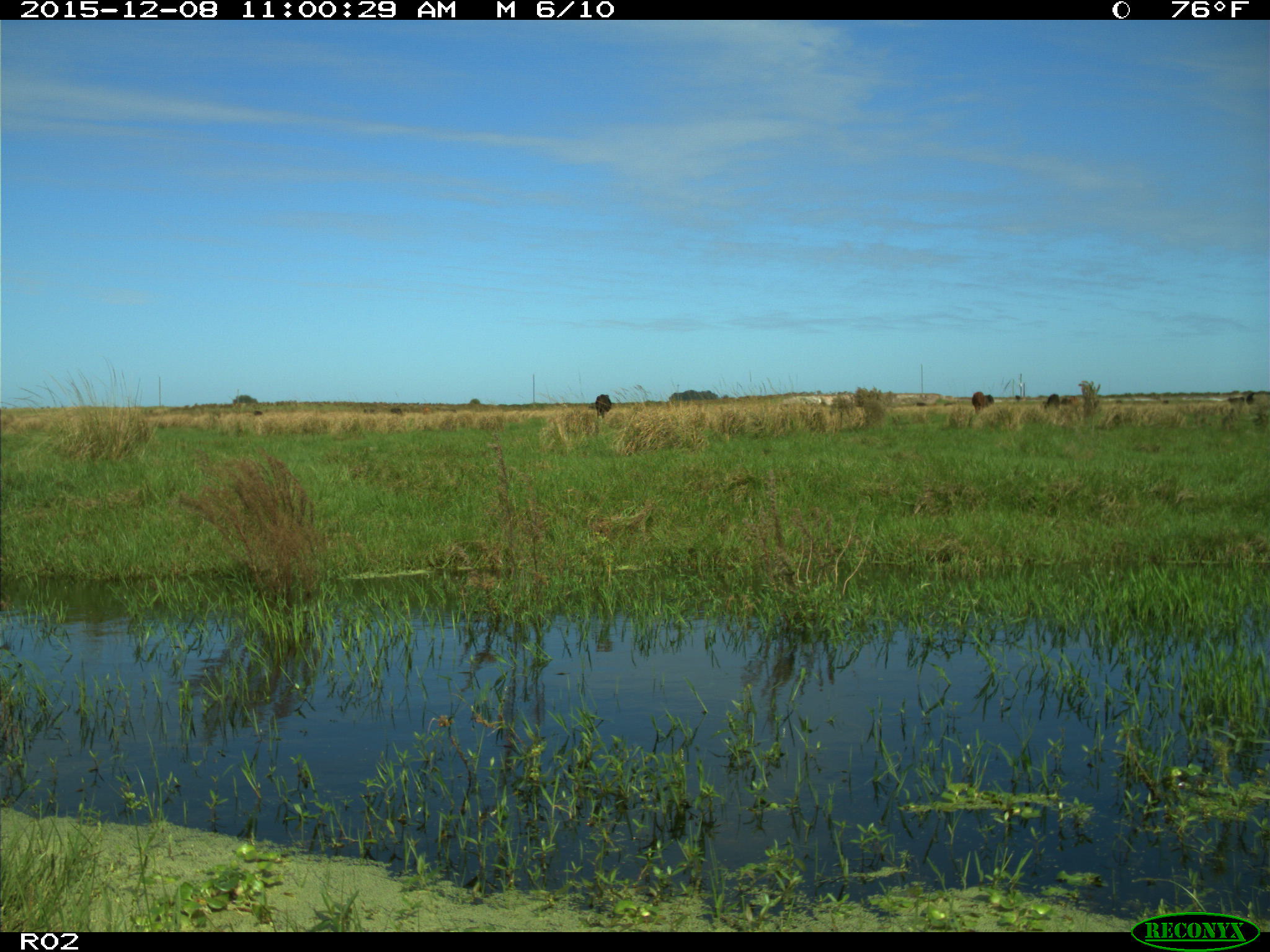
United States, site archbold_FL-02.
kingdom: Animalia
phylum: Chordata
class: Mammalia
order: Artiodactyla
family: Bovidae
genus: Bos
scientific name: Bos taurus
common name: domestic cow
Bos taurus (domestic cow).